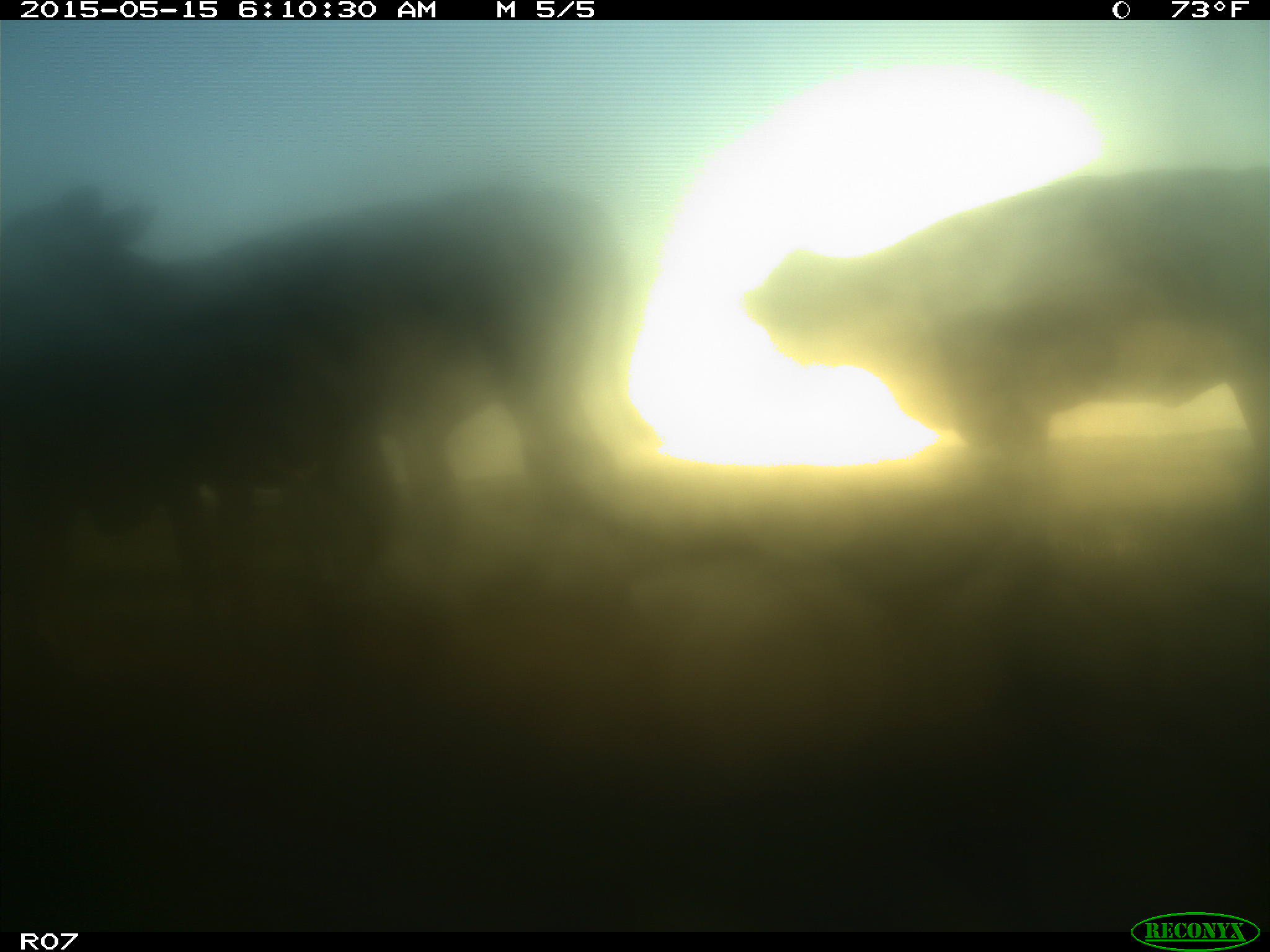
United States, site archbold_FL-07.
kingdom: Animalia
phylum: Chordata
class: Mammalia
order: Artiodactyla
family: Bovidae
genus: Bos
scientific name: Bos taurus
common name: domestic cow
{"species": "Bos taurus (domestic cow)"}